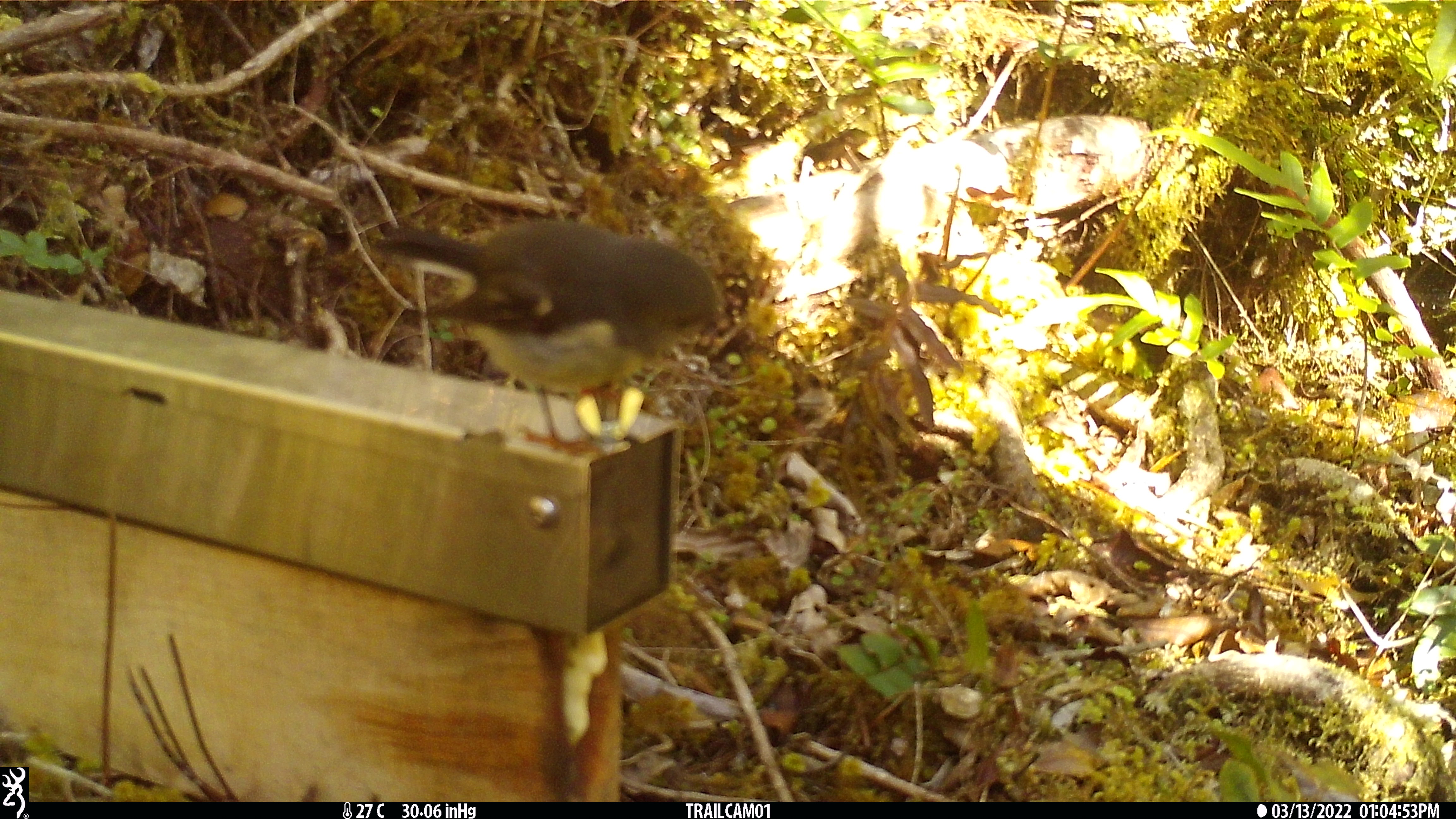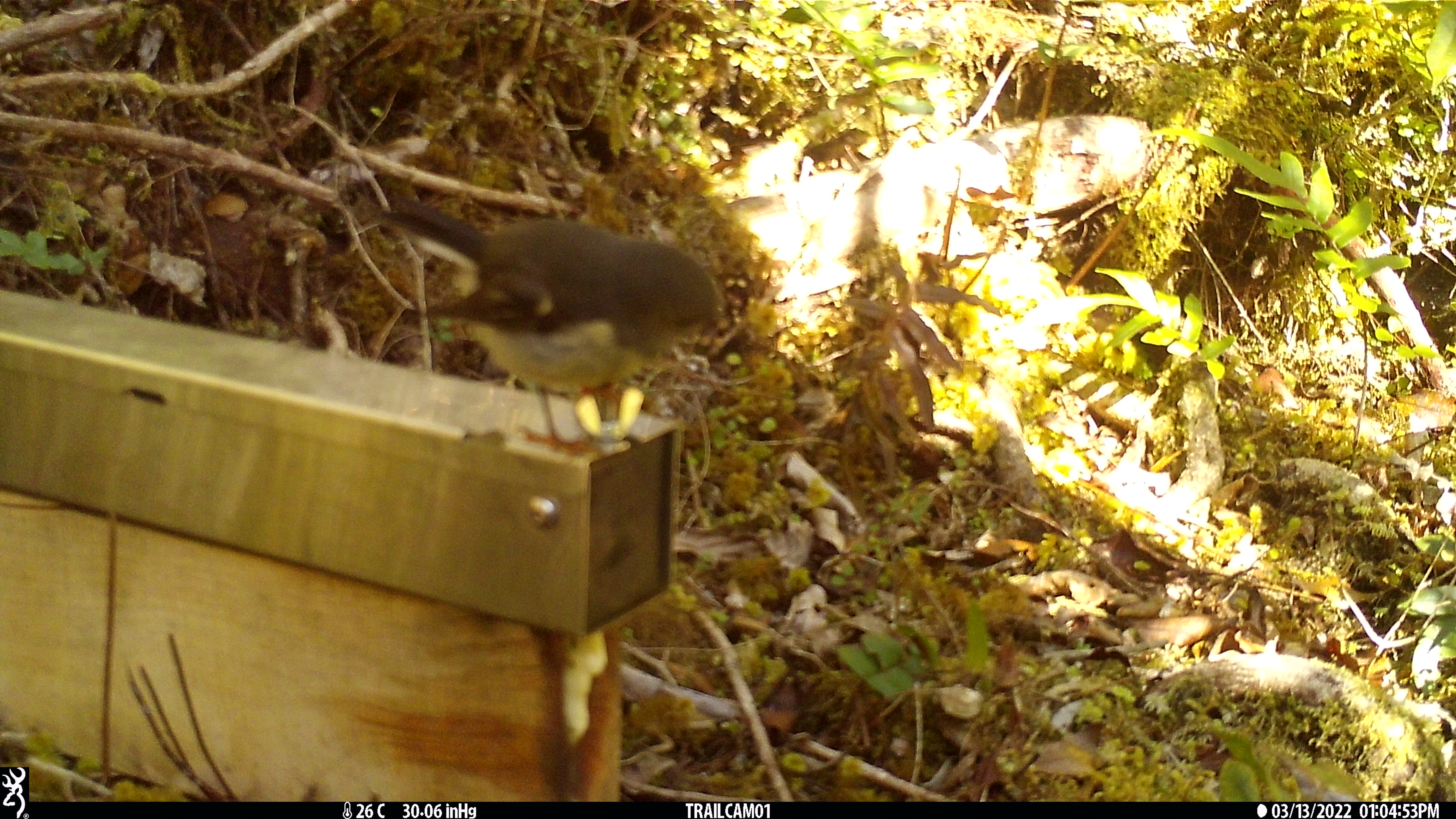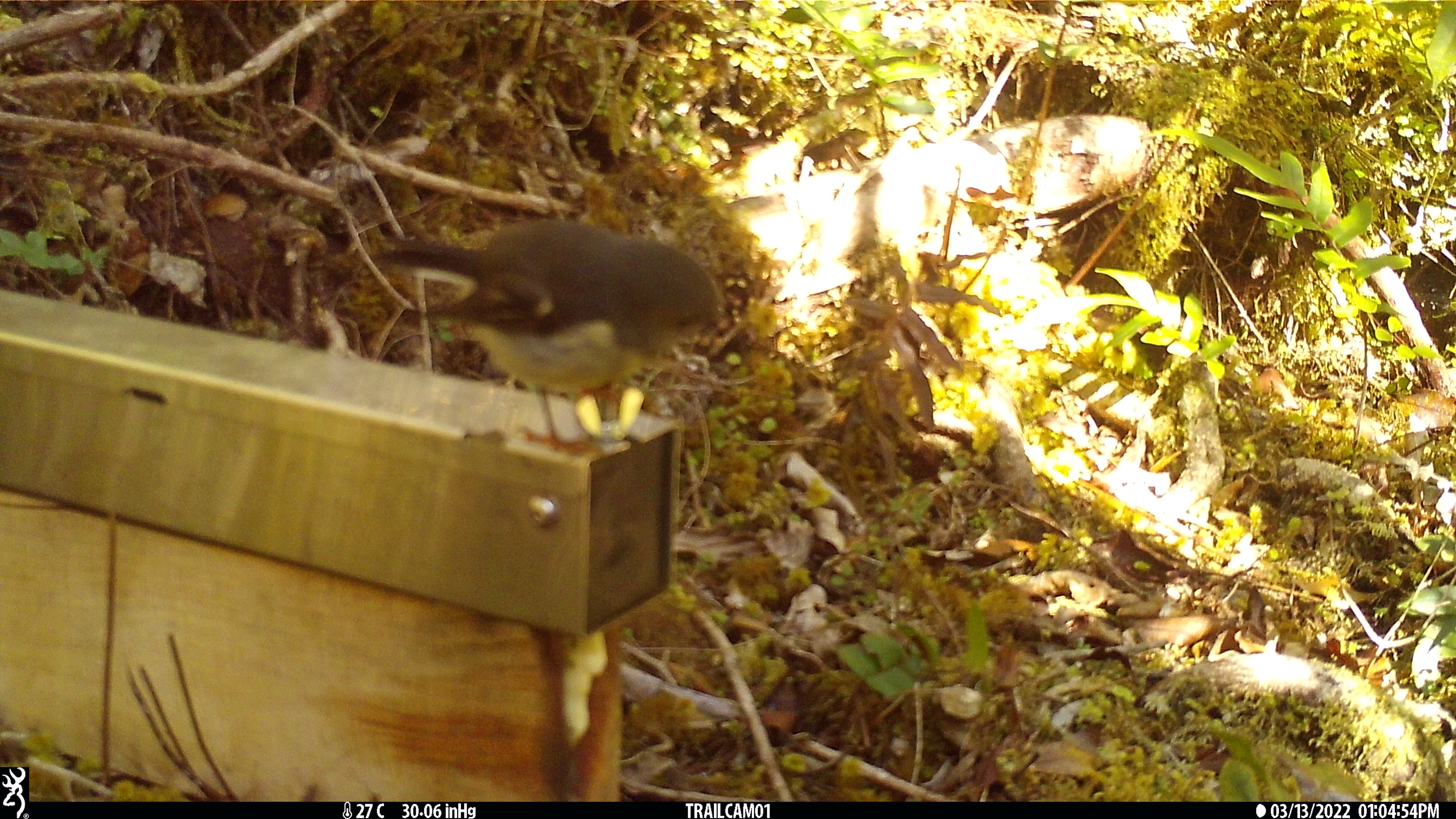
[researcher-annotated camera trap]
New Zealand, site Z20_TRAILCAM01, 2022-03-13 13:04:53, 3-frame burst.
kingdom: Animalia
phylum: Chordata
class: Aves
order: Passeriformes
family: Petroicidae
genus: Petroica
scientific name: Petroica macrocephala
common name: tomtit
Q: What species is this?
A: Tomtit (Petroica macrocephala).